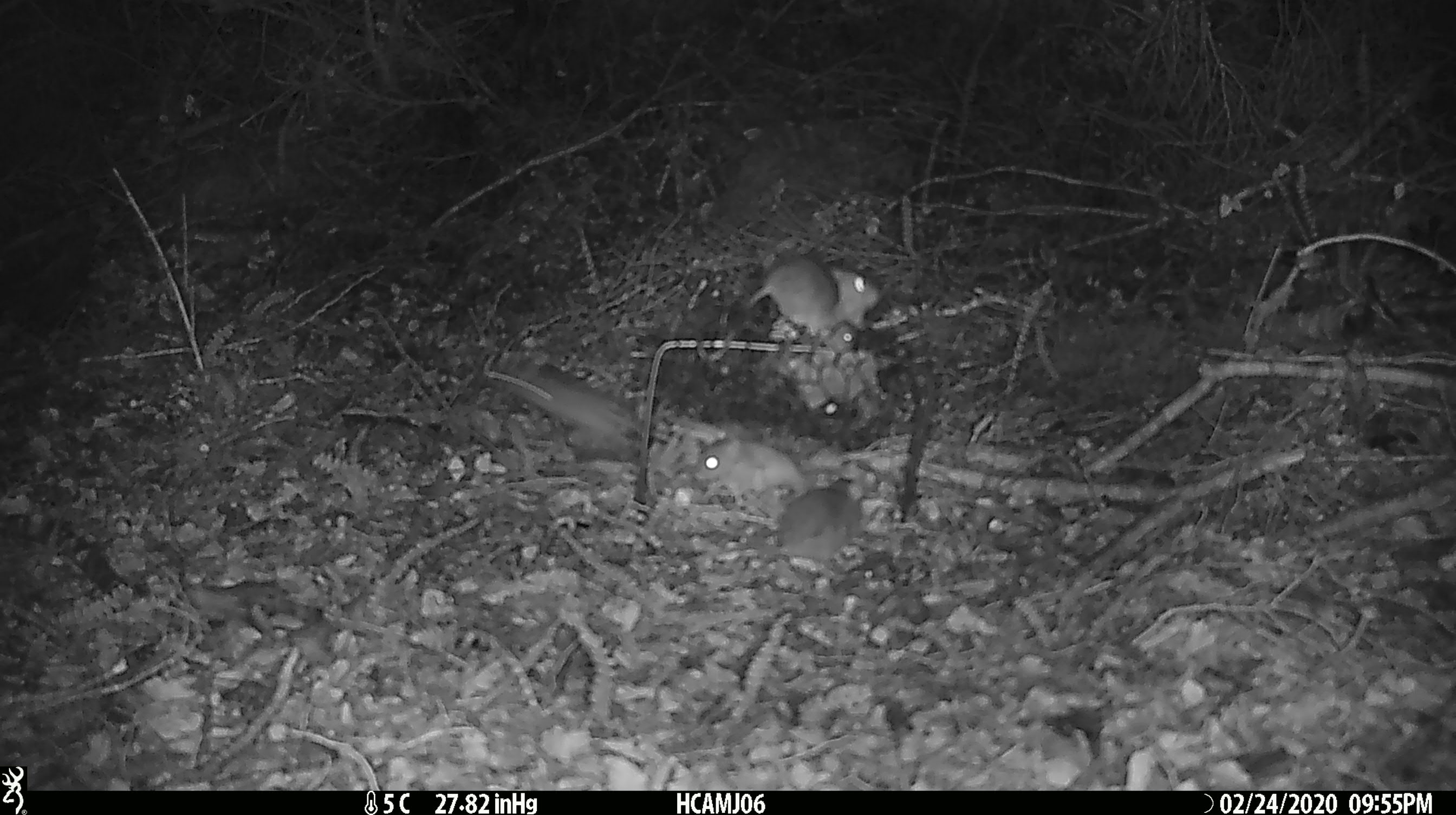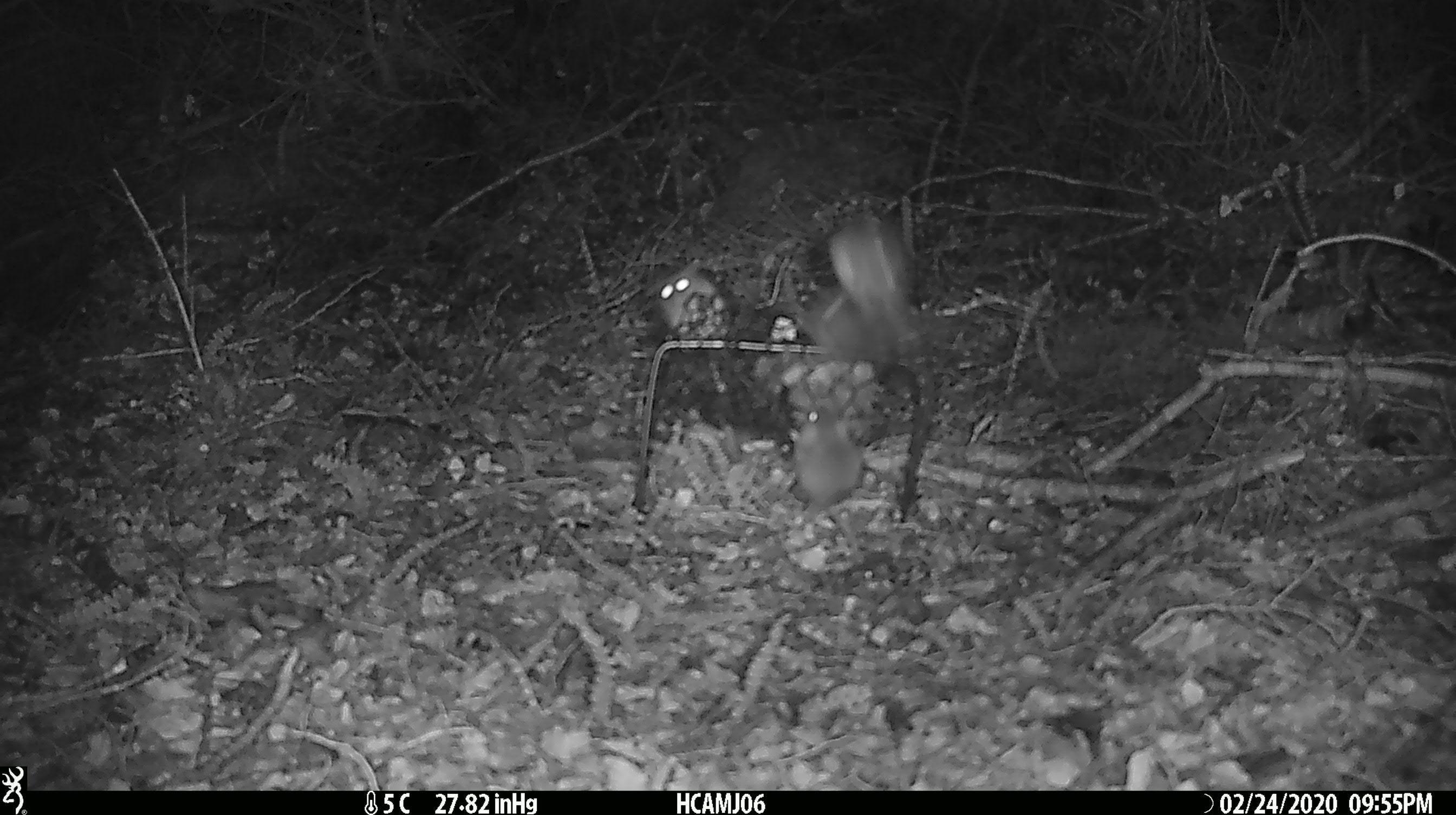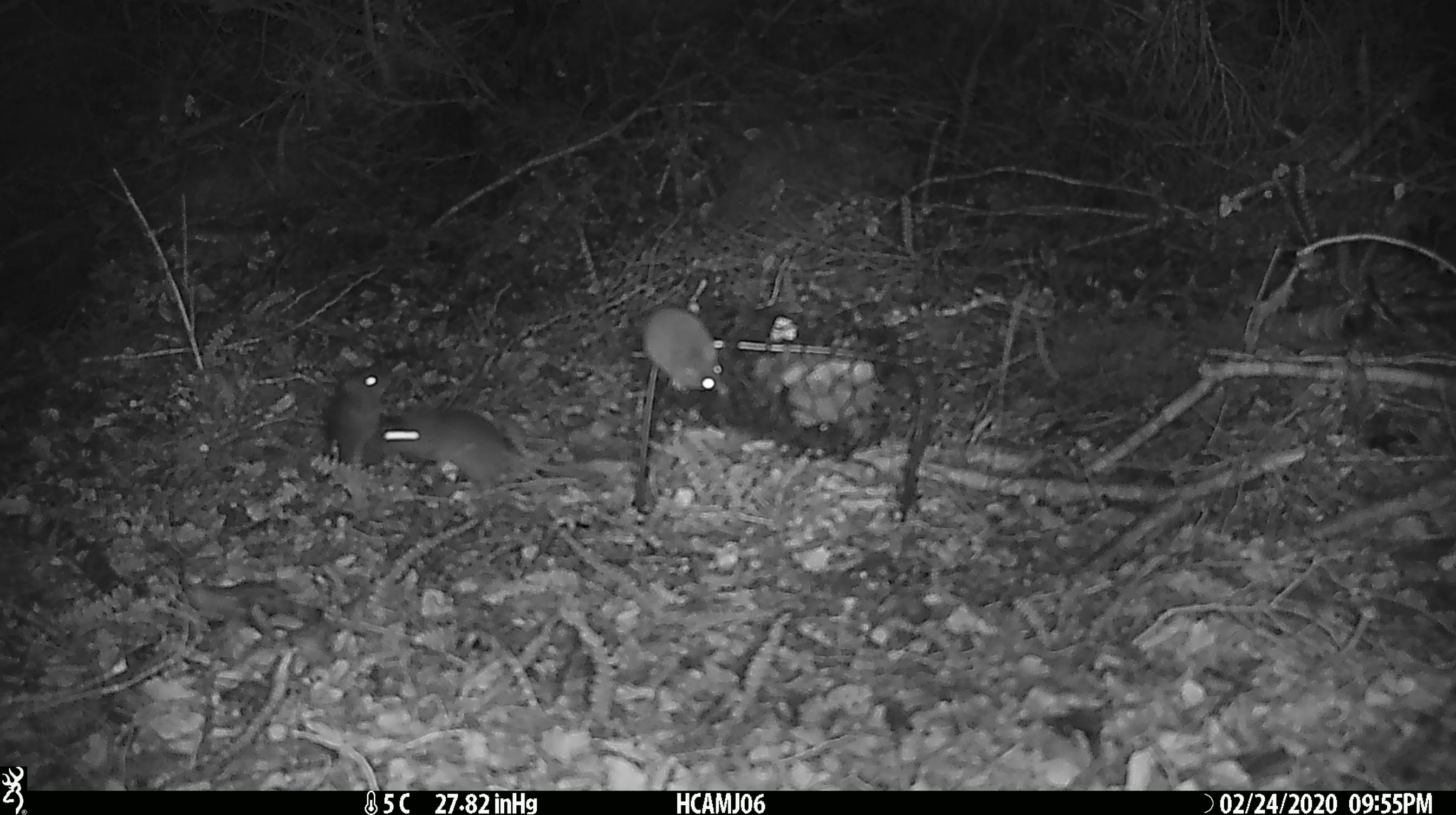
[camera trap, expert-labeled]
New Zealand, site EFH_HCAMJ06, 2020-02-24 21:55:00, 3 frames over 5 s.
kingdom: Animalia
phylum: Chordata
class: Mammalia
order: Rodentia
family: Muridae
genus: Mus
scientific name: Mus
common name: mouse